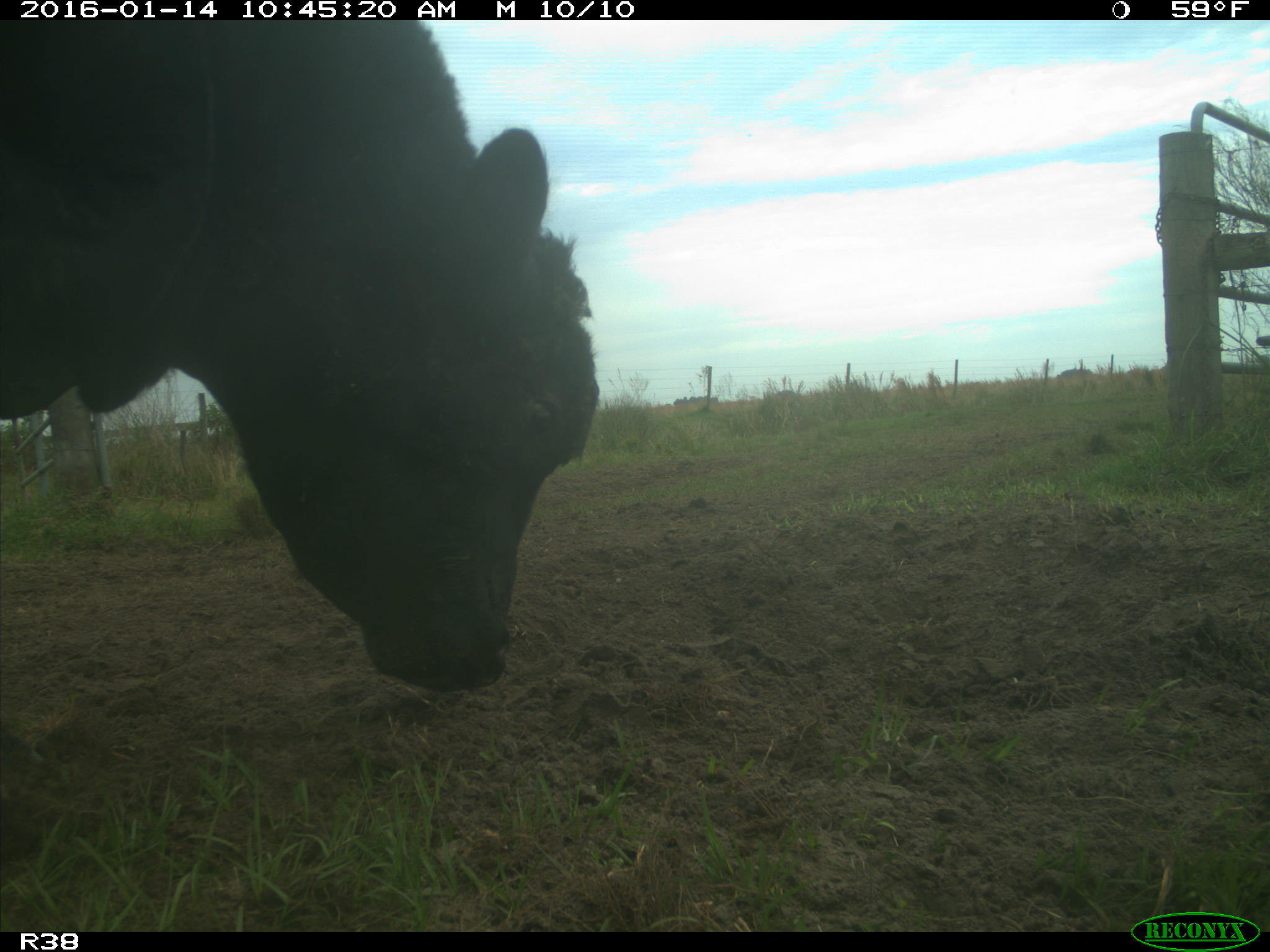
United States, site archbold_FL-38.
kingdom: Animalia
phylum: Chordata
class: Mammalia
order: Artiodactyla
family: Bovidae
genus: Bos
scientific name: Bos taurus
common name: domestic cow